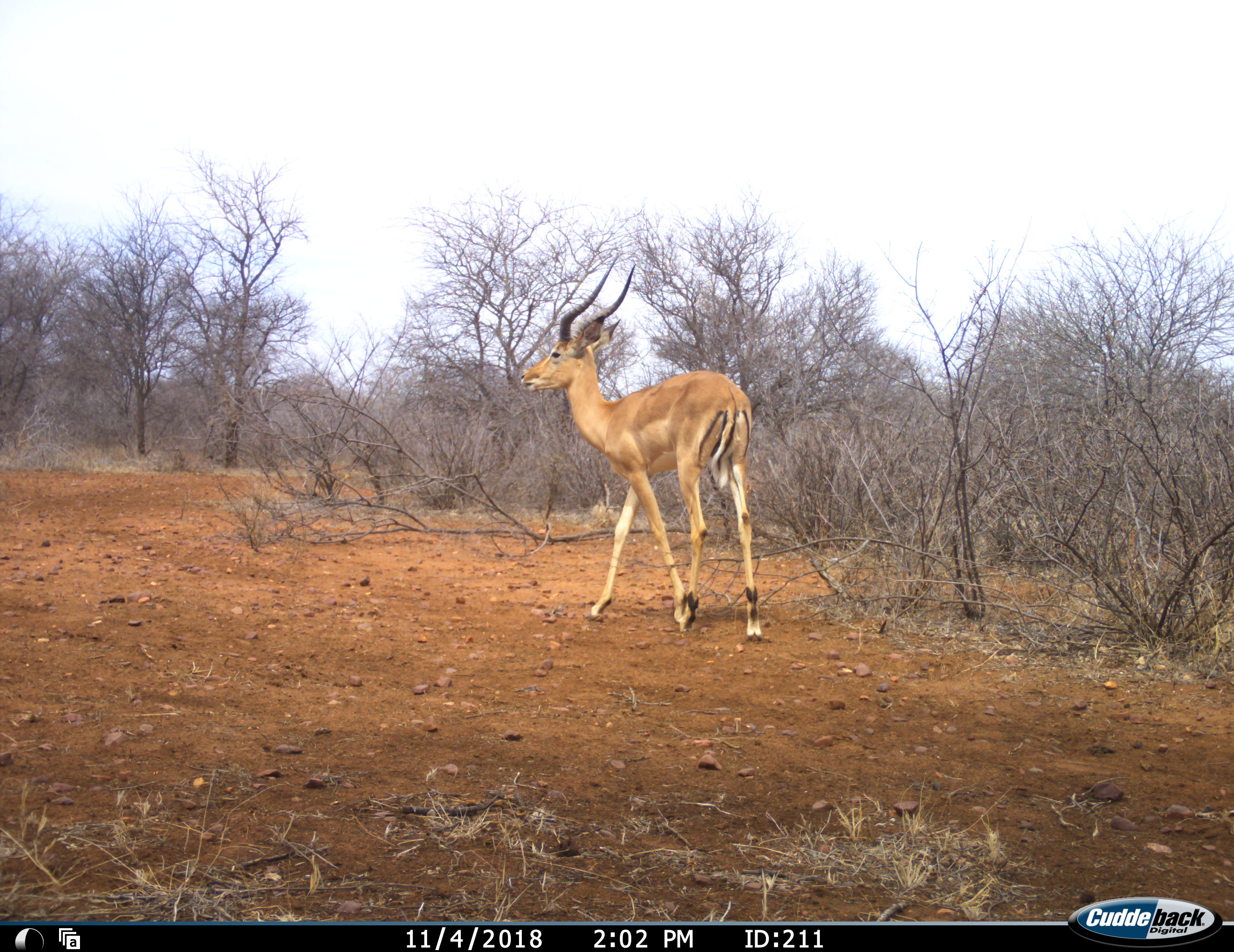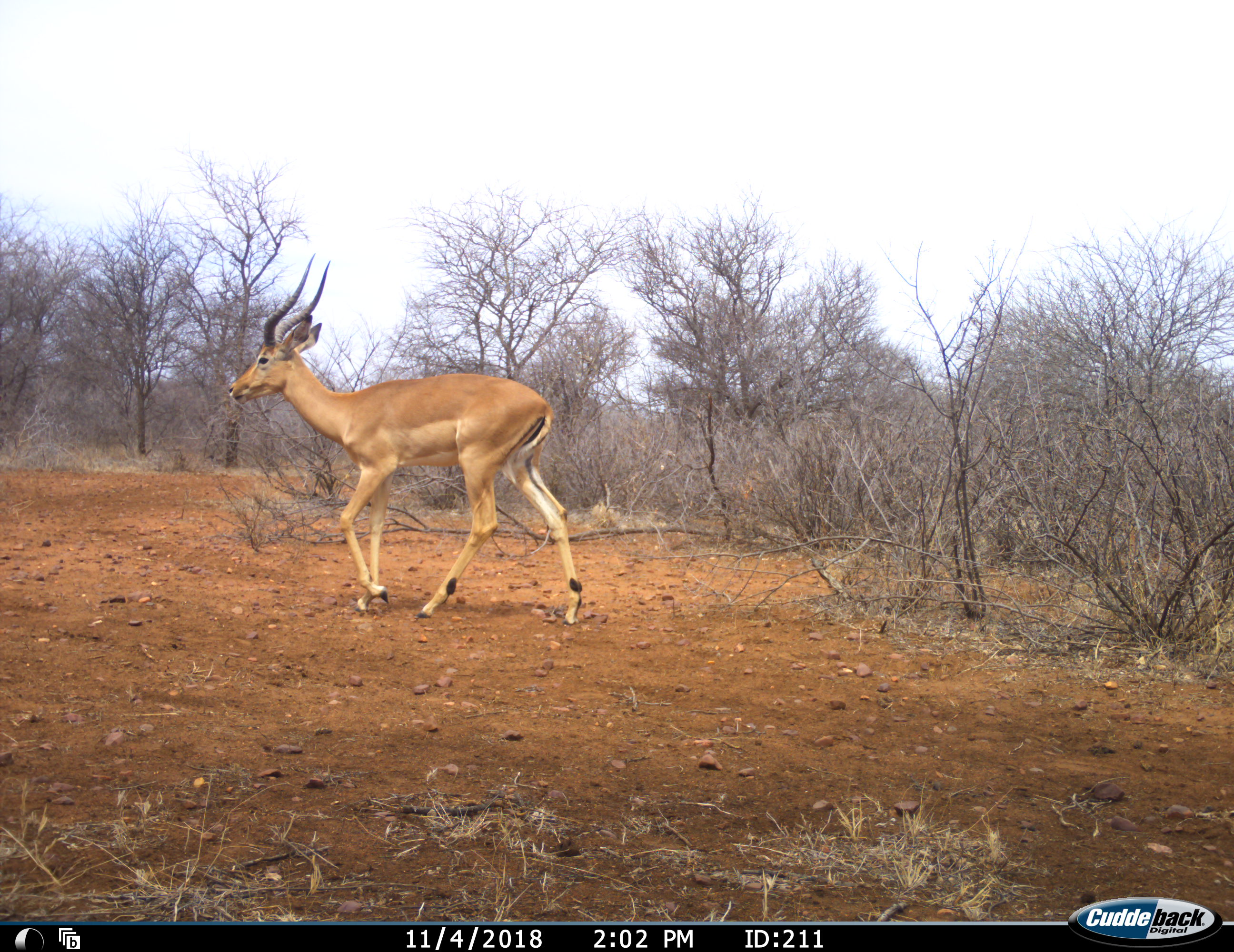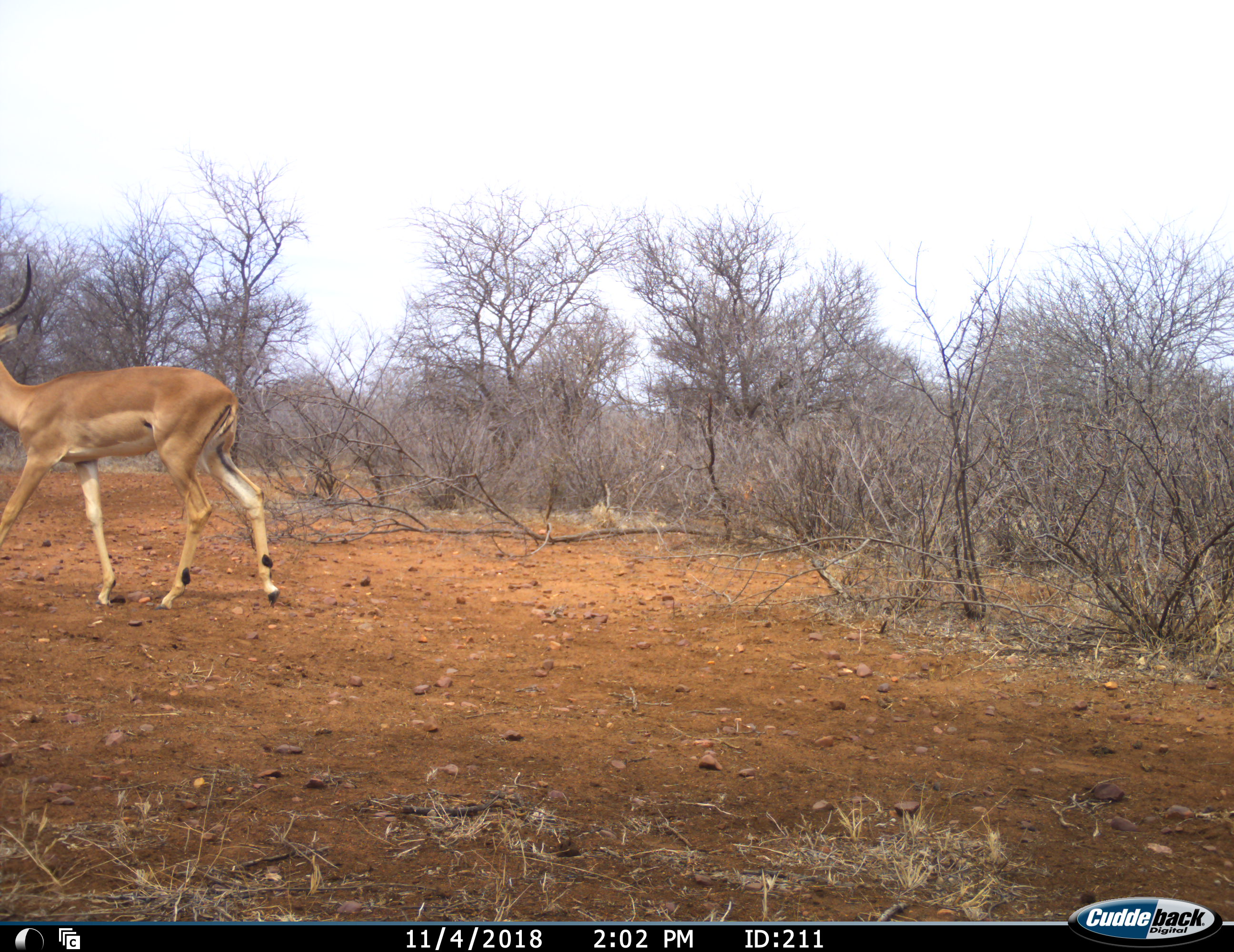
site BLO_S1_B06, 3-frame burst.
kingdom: Animalia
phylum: Chordata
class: Mammalia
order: Artiodactyla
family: Bovidae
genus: Aepyceros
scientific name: Aepyceros melampus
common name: impala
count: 1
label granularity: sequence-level